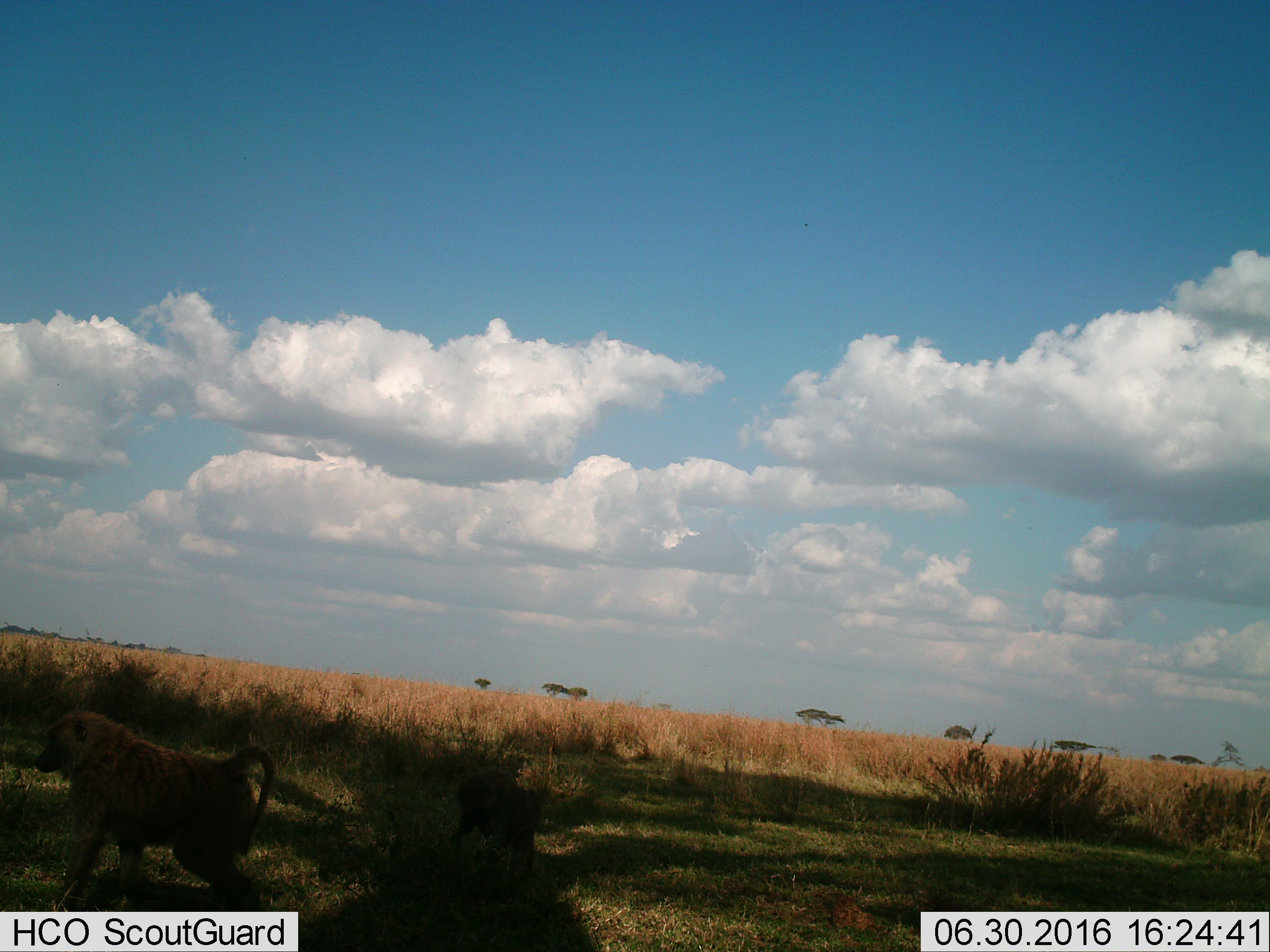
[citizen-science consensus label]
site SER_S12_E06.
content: unidentified animal